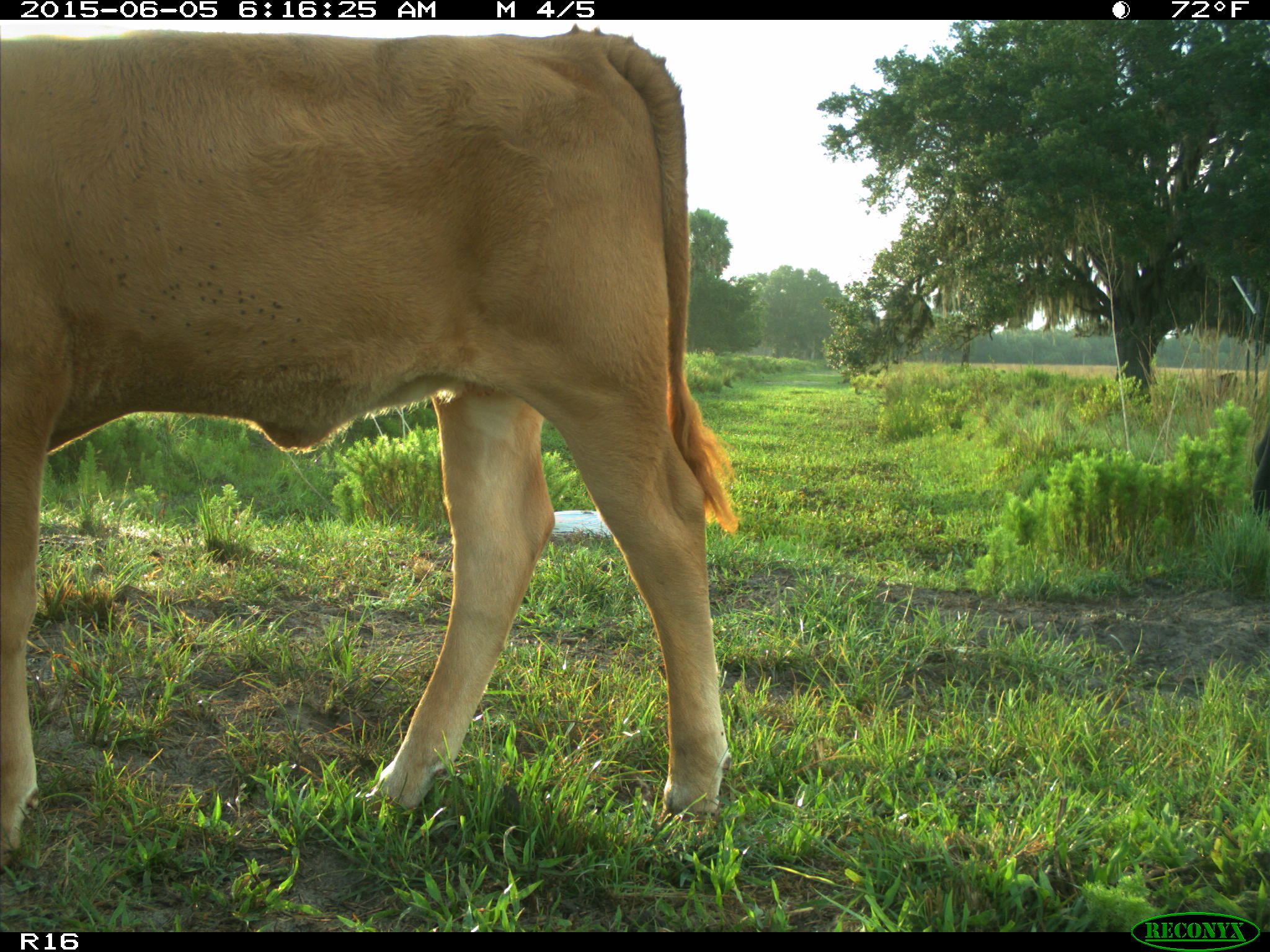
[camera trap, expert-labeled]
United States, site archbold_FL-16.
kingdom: Animalia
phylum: Chordata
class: Mammalia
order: Artiodactyla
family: Bovidae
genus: Bos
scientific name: Bos taurus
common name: domestic cow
Bos taurus (domestic cow).